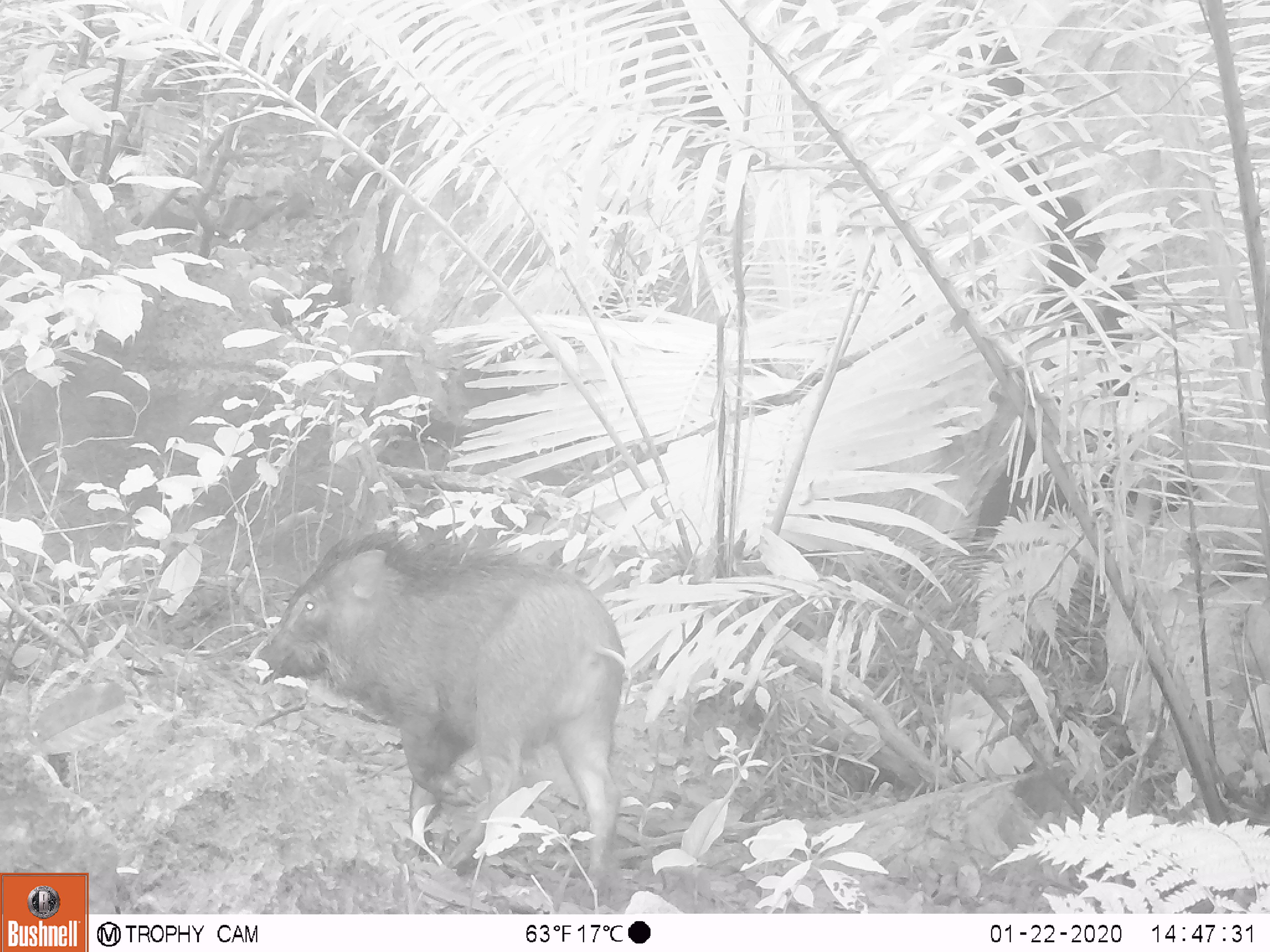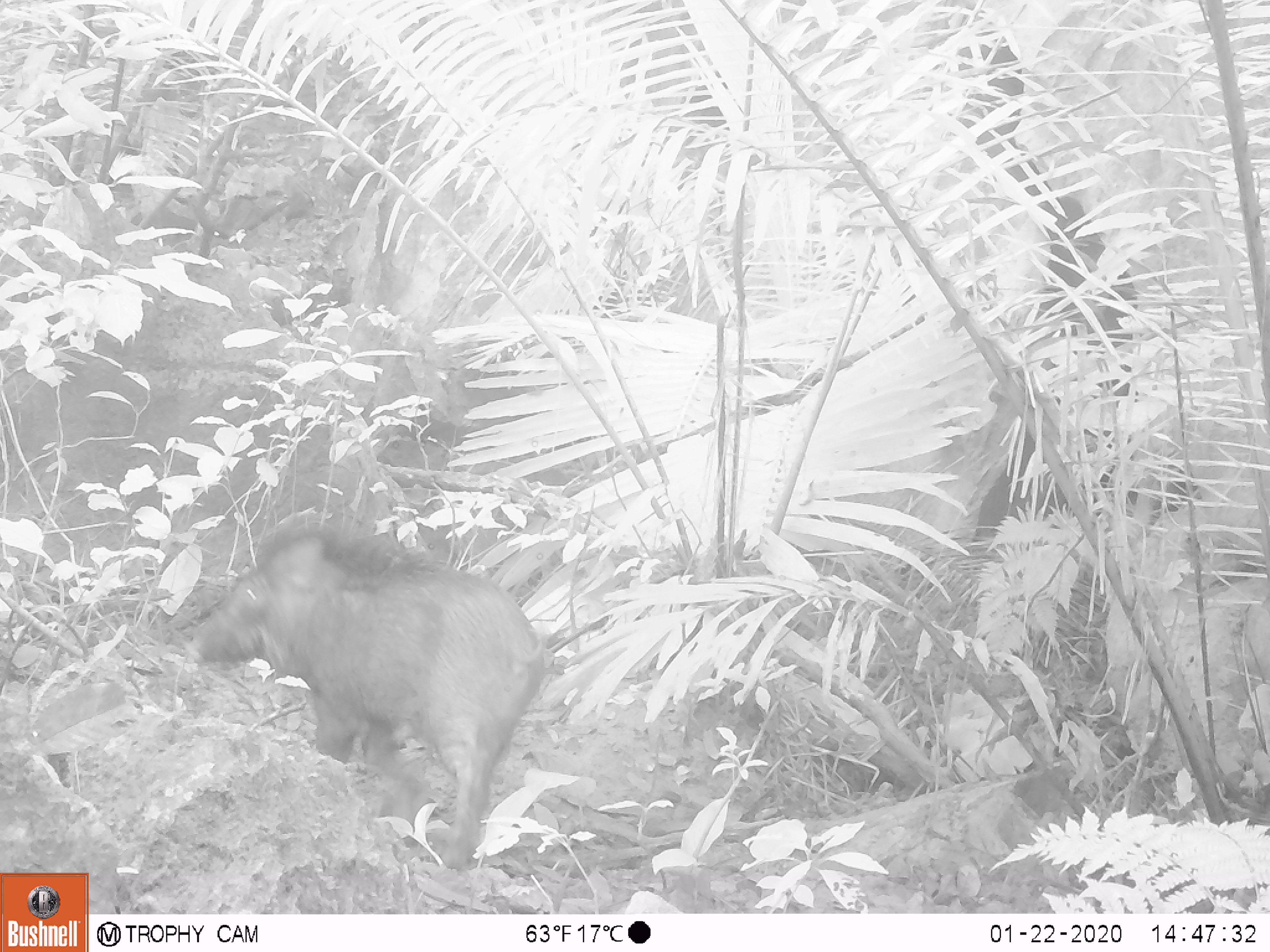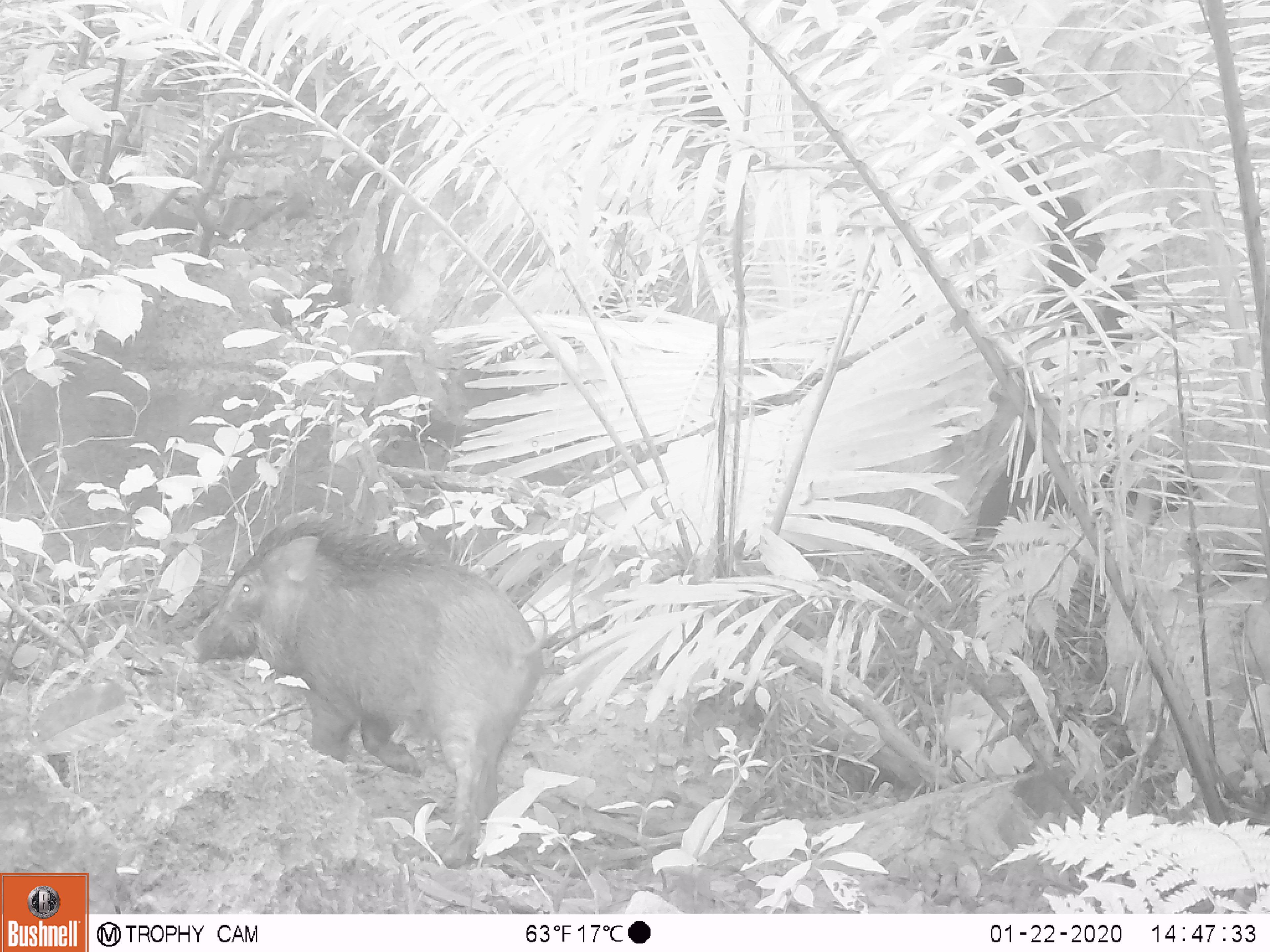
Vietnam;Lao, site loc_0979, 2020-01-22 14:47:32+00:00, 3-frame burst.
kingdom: Animalia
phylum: Chordata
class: Mammalia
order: Artiodactyla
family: Suidae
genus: Sus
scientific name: Sus scrofa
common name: eurasian wild pig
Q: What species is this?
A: Eurasian wild pig (Sus scrofa).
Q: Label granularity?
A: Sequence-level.